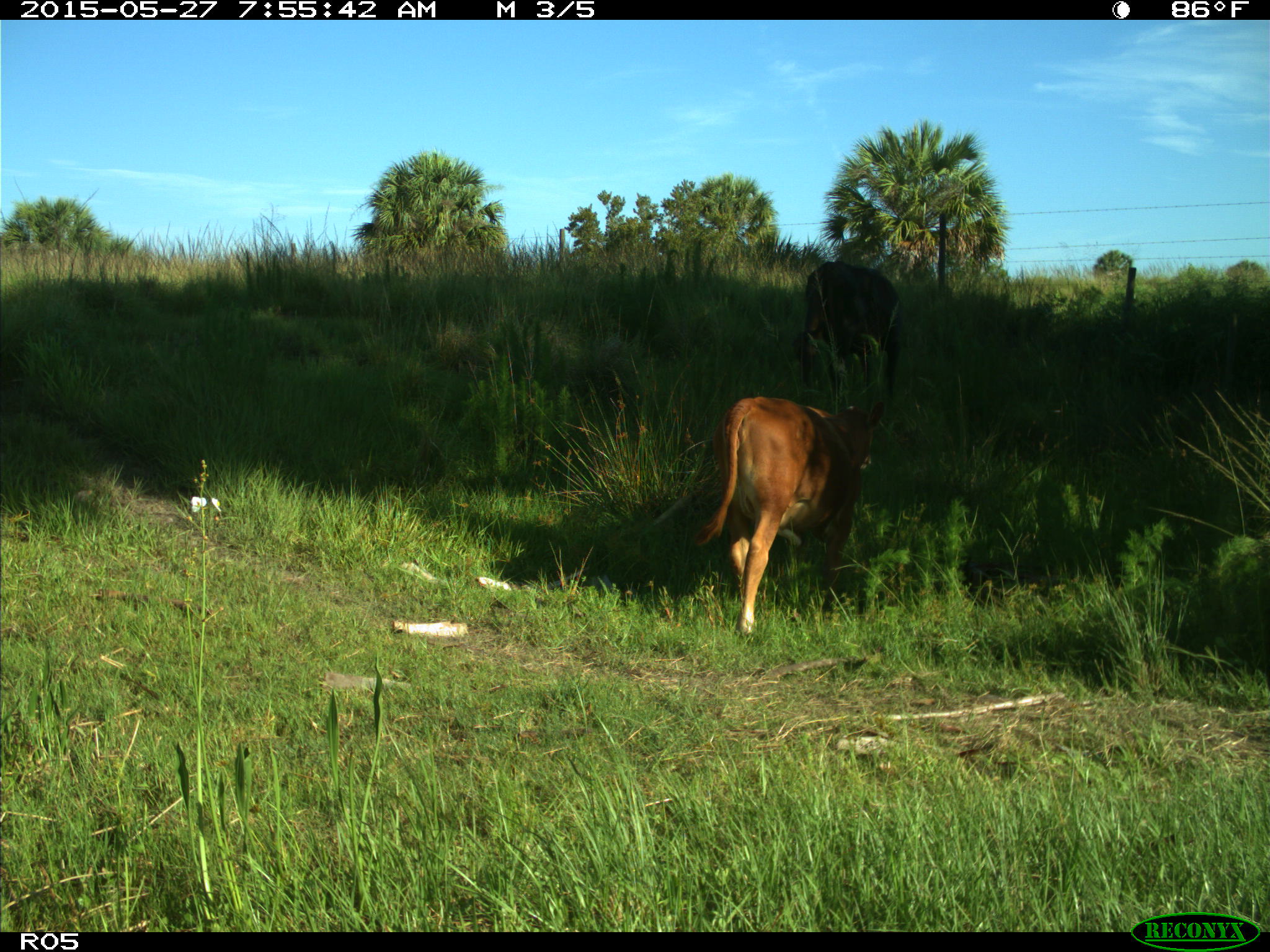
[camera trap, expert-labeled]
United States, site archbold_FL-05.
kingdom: Animalia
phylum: Chordata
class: Mammalia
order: Artiodactyla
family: Bovidae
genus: Bos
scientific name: Bos taurus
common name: domestic cow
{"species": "Bos taurus (domestic cow)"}